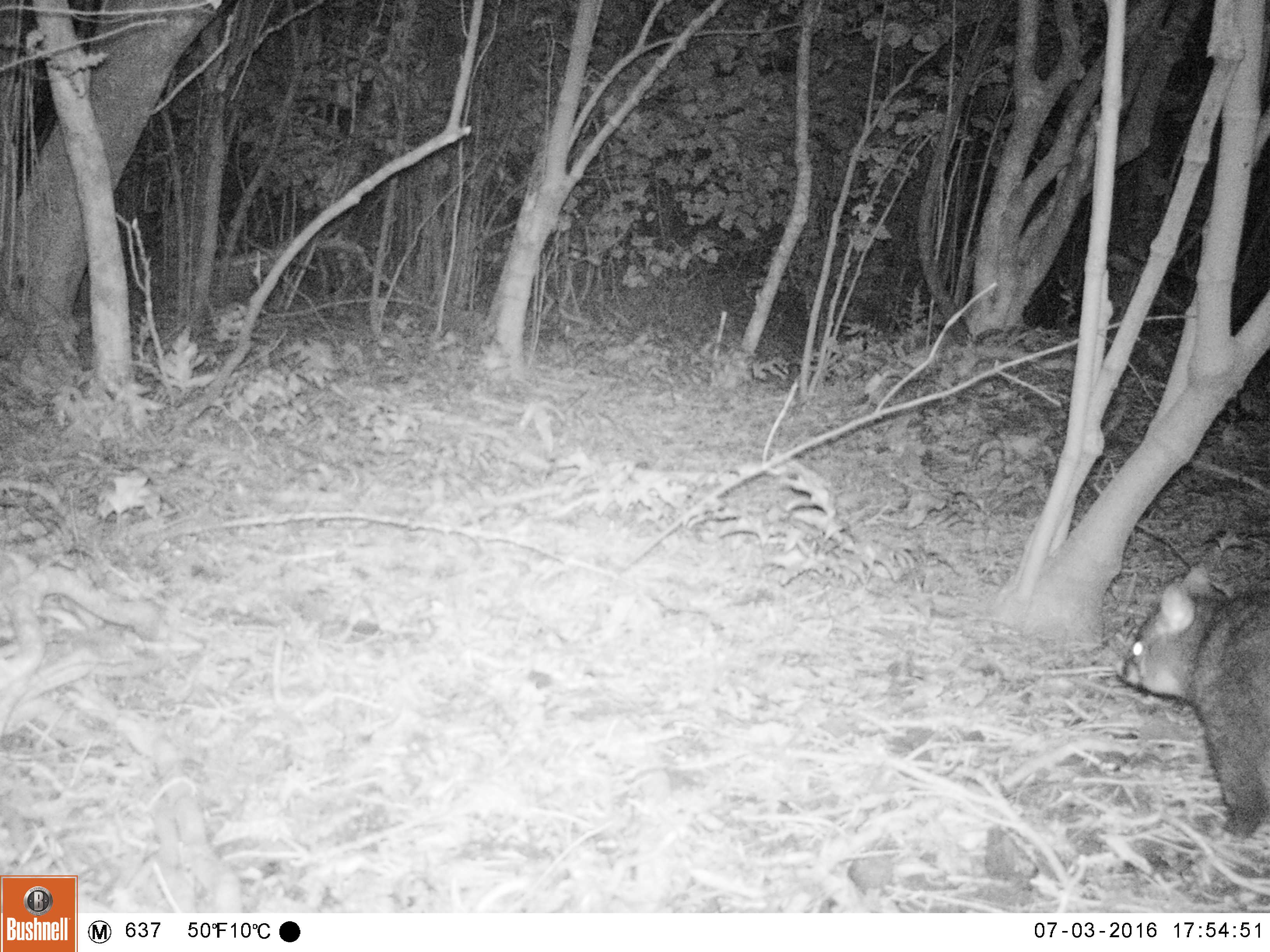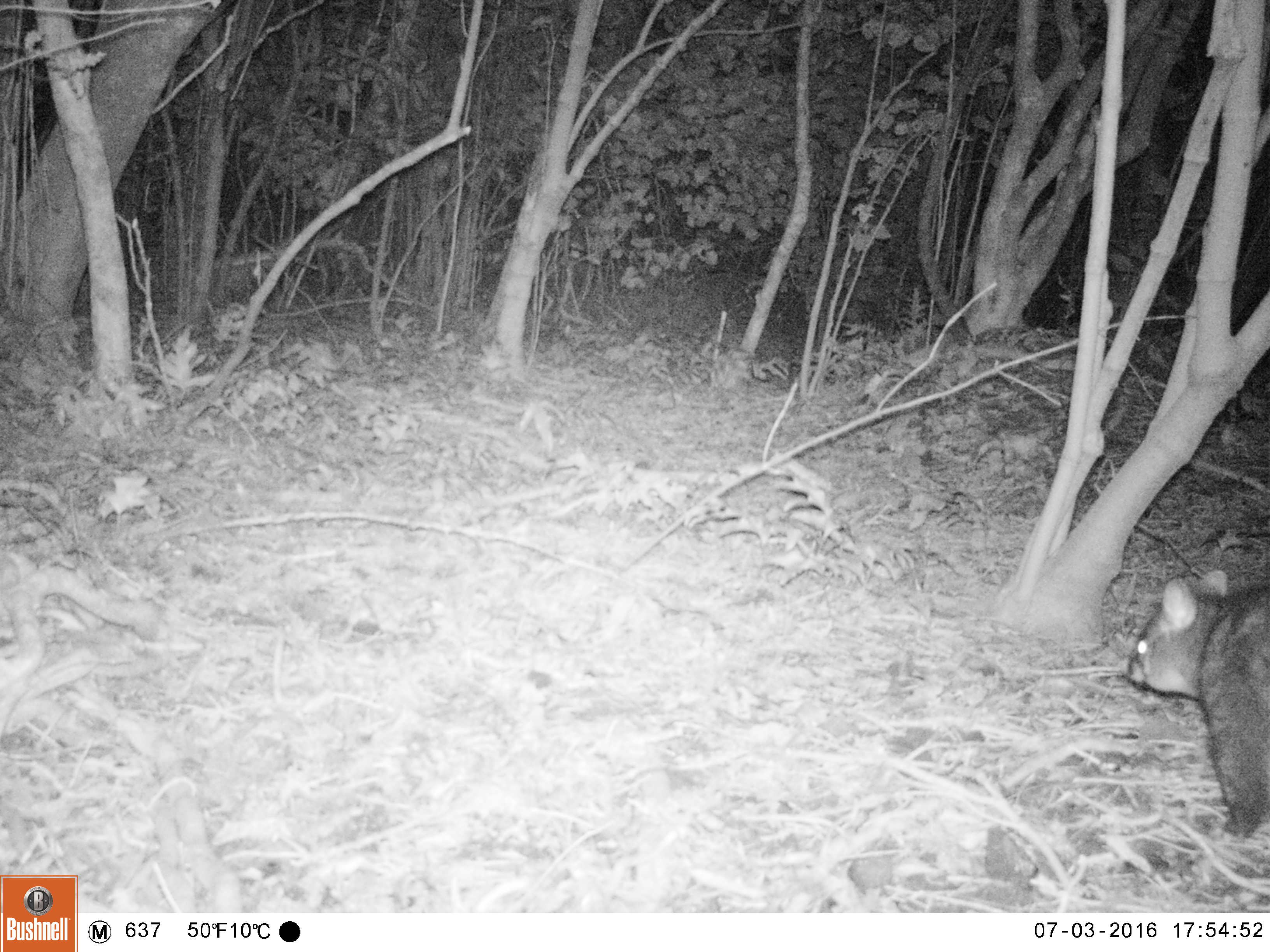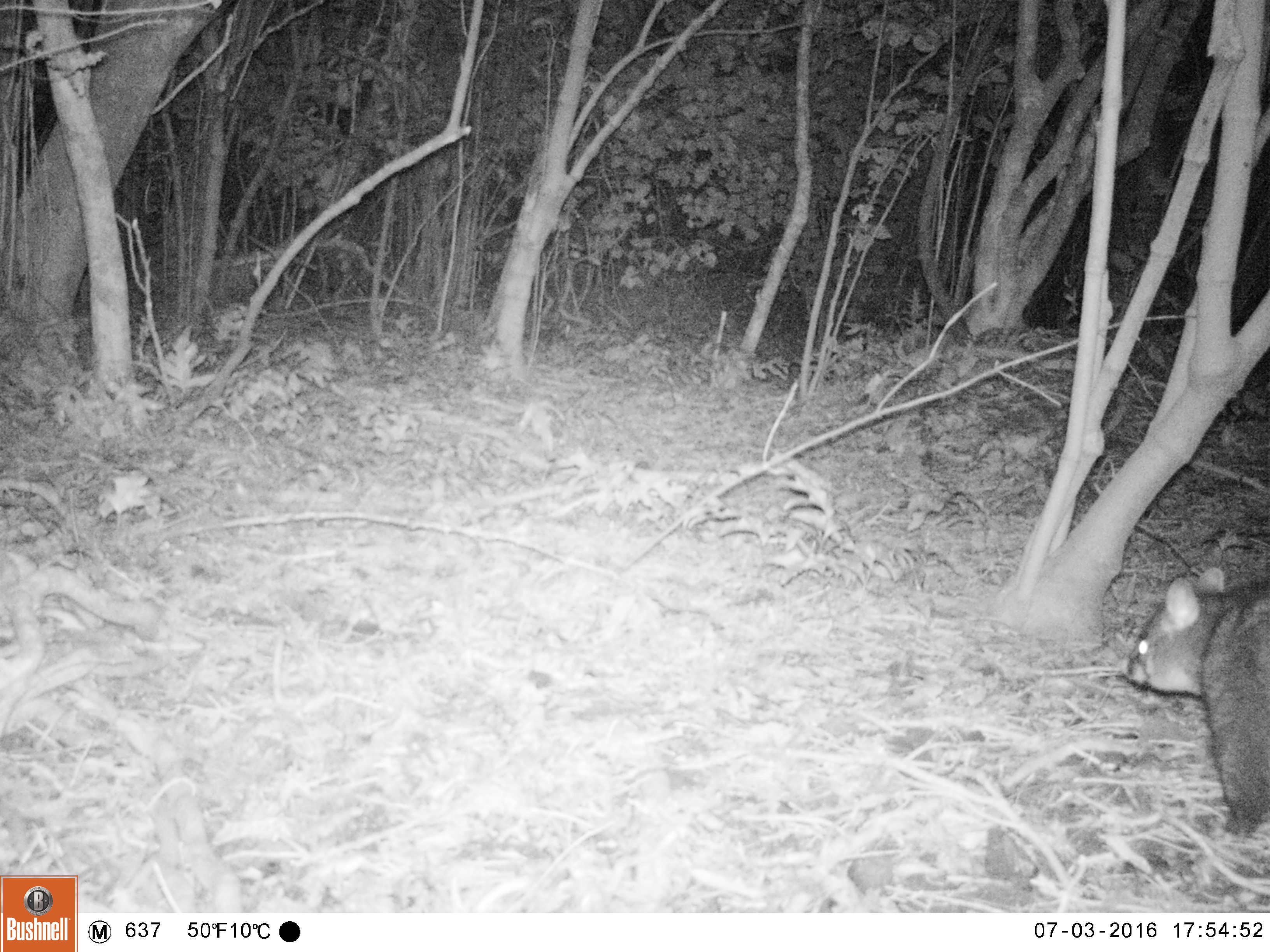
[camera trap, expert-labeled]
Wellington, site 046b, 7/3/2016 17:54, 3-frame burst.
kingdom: Animalia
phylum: Chordata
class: Mammalia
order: Didelphimorphia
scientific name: Didelphimorphia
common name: possum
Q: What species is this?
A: Possum (Didelphimorphia).